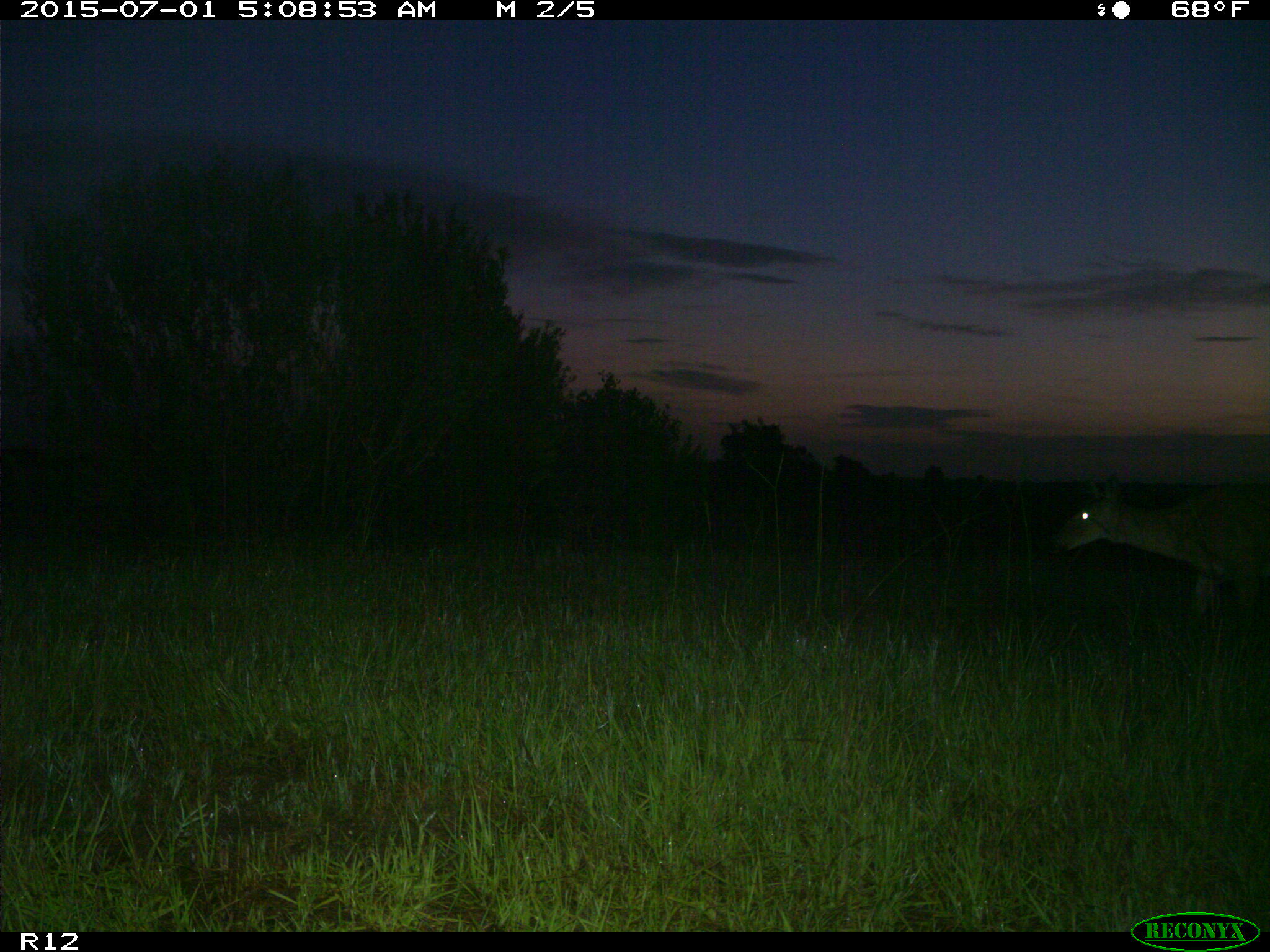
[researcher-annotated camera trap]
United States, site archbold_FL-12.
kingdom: Animalia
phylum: Chordata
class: Mammalia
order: Artiodactyla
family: Cervidae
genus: Odocoileus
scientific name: Odocoileus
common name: deer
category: unidentified deer